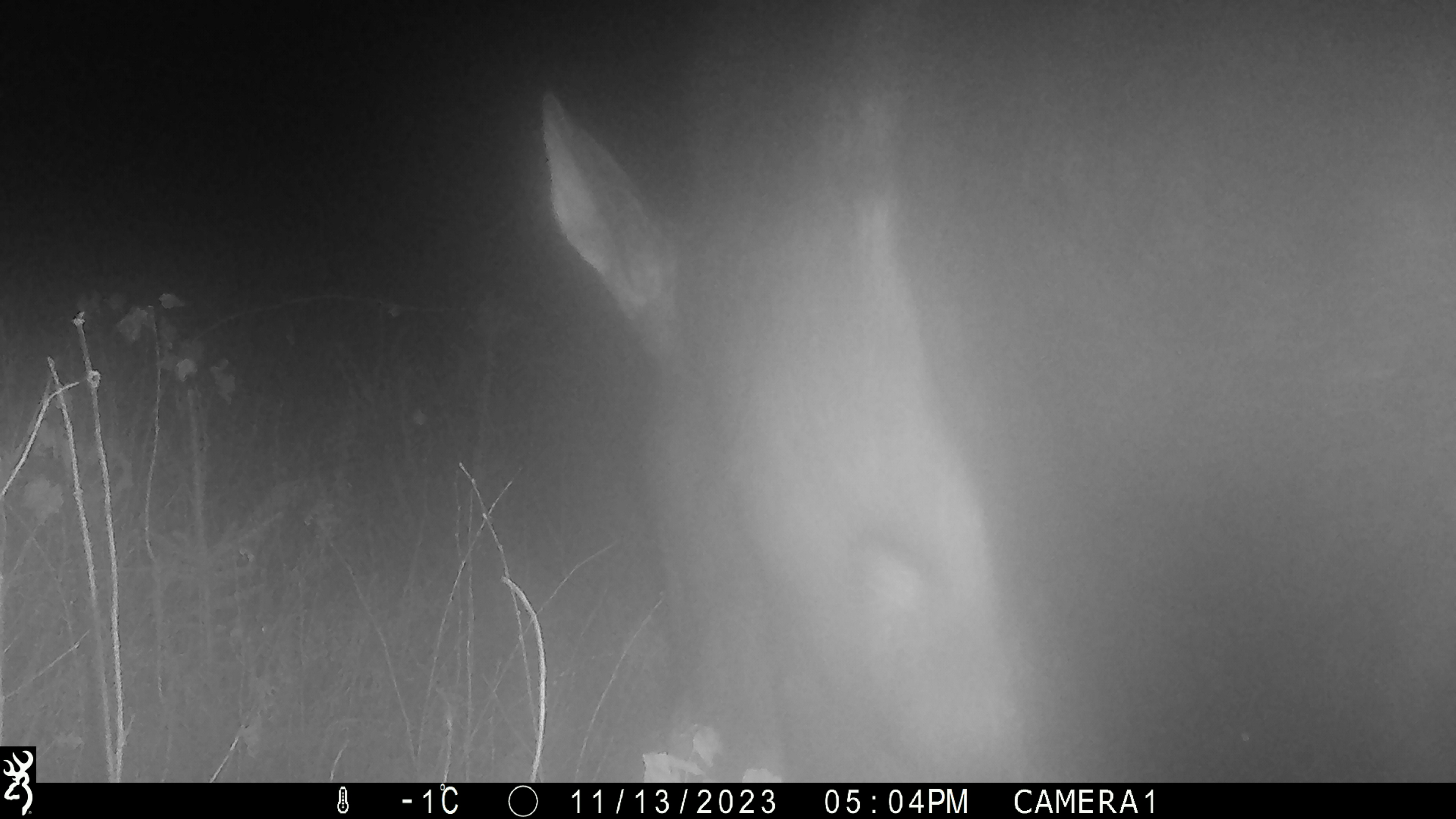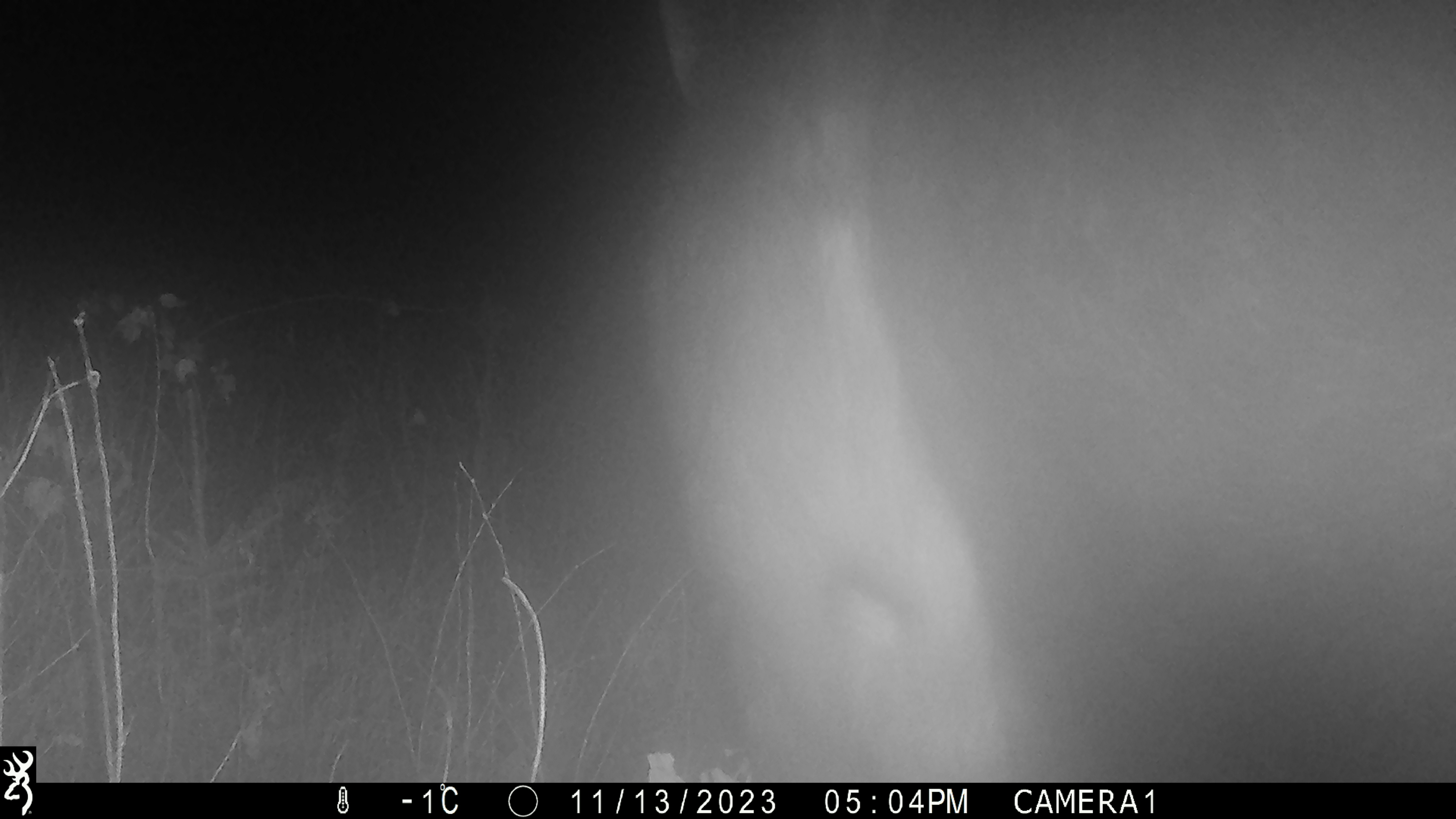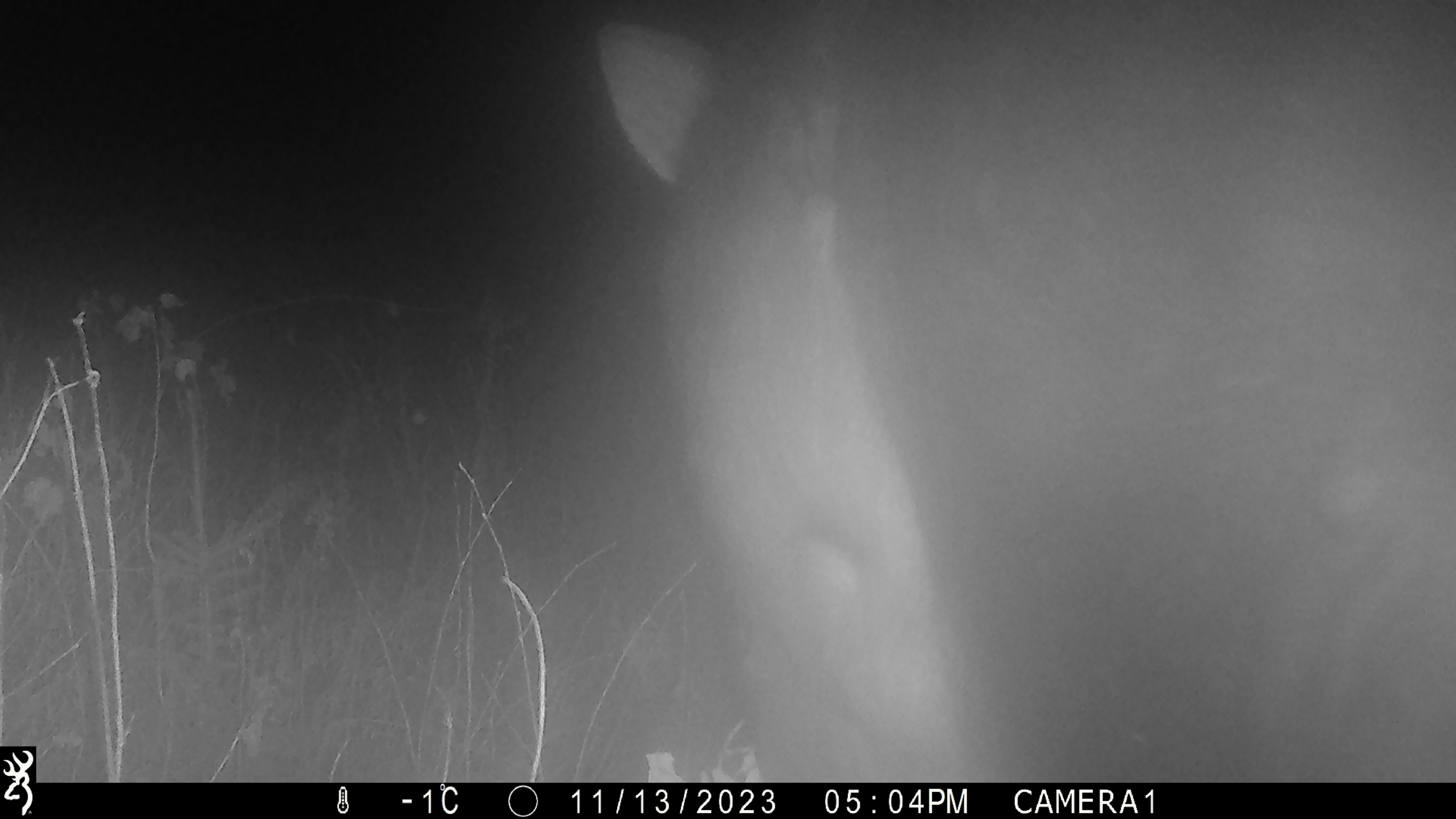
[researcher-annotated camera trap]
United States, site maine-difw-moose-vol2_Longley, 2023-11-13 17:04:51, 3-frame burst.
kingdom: Animalia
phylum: Chordata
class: Mammalia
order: Artiodactyla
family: Cervidae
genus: Alces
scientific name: Alces alces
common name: moose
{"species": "moose (Alces alces)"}